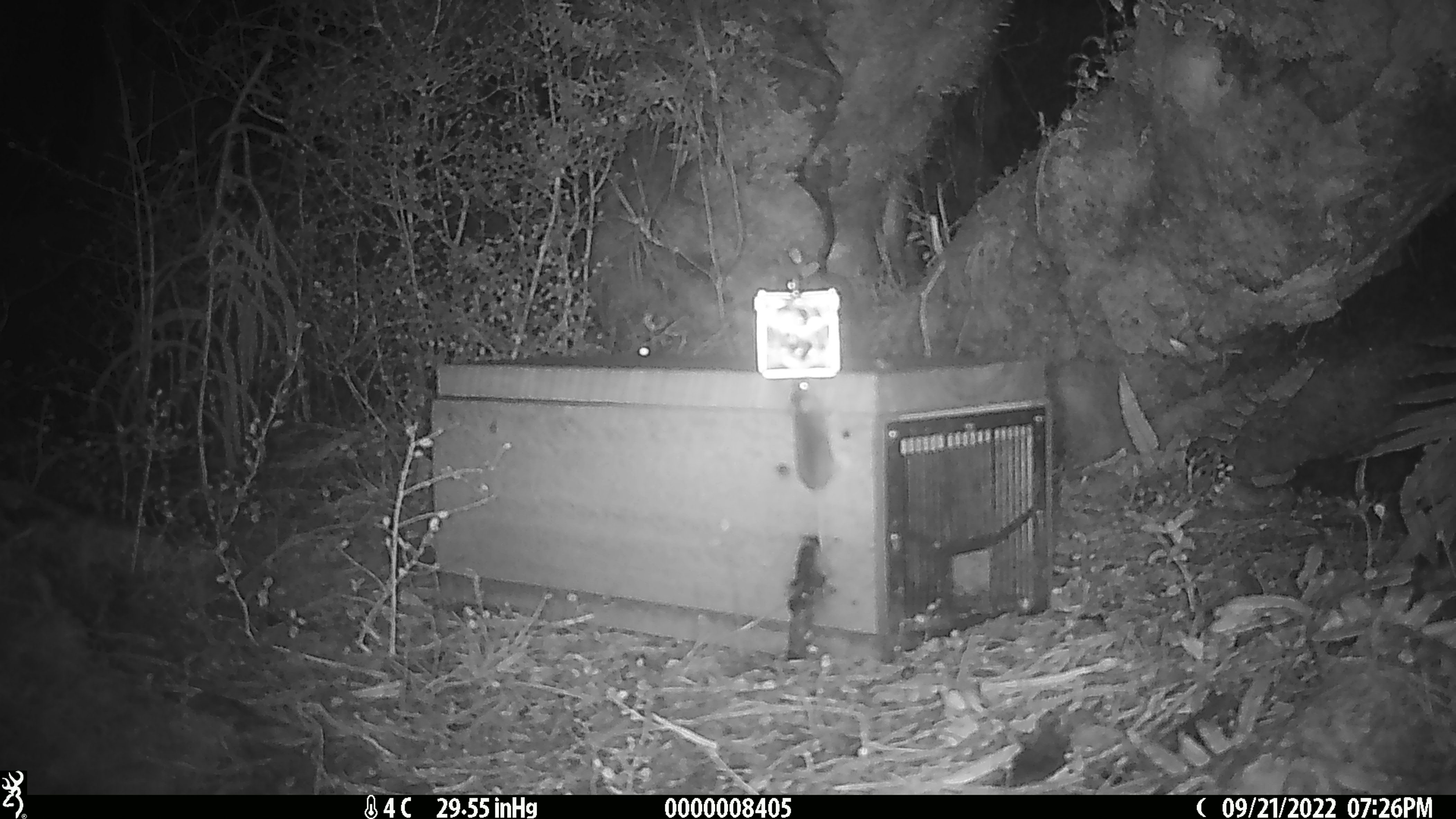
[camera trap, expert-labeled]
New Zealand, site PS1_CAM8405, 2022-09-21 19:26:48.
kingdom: Animalia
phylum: Chordata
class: Mammalia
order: Rodentia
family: Muridae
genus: Mus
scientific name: Mus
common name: mouse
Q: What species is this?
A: Mouse (Mus).